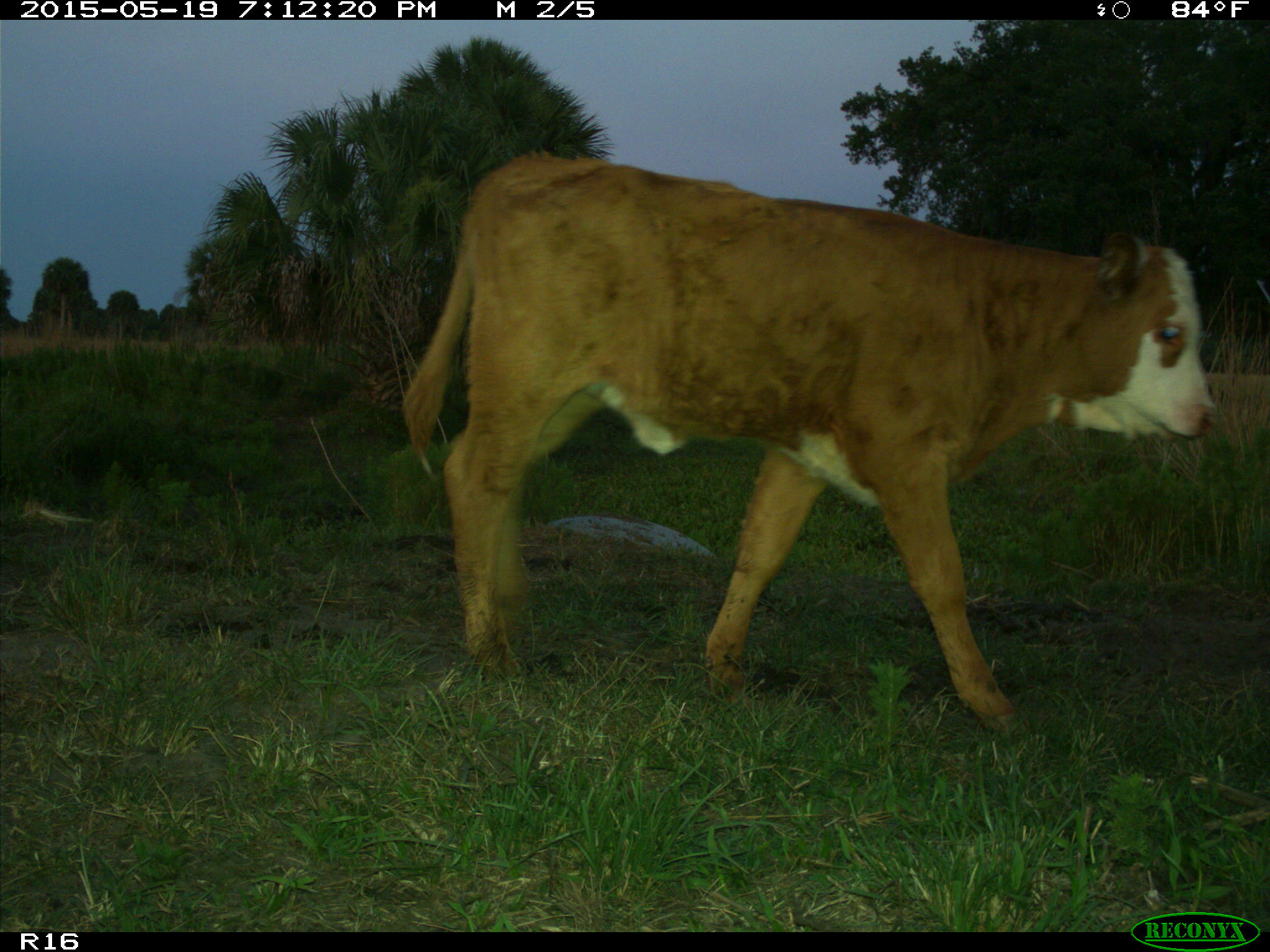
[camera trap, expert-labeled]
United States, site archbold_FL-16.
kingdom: Animalia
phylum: Chordata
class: Mammalia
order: Artiodactyla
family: Bovidae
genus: Bos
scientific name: Bos taurus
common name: domestic cow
Bos taurus (domestic cow).